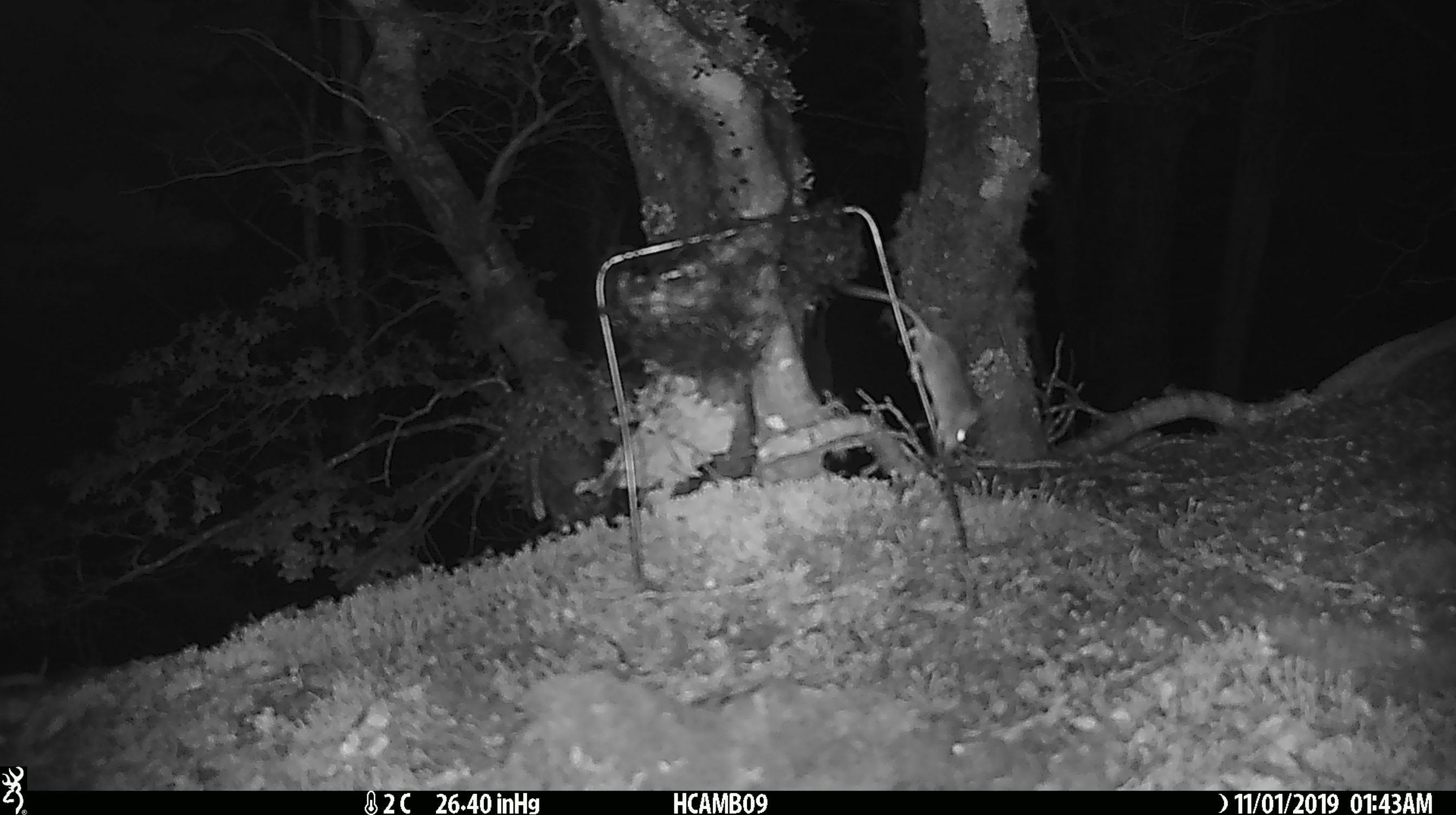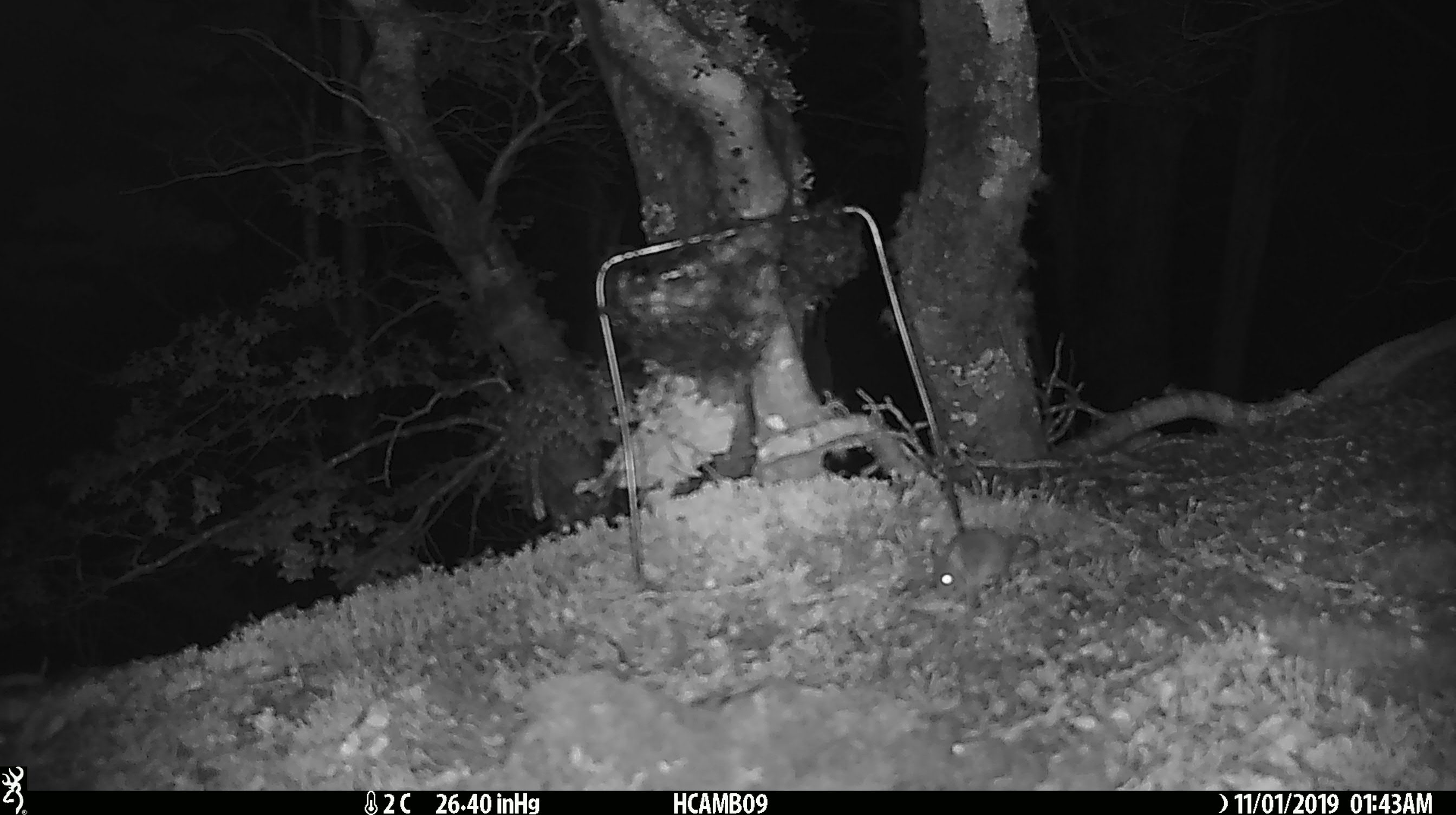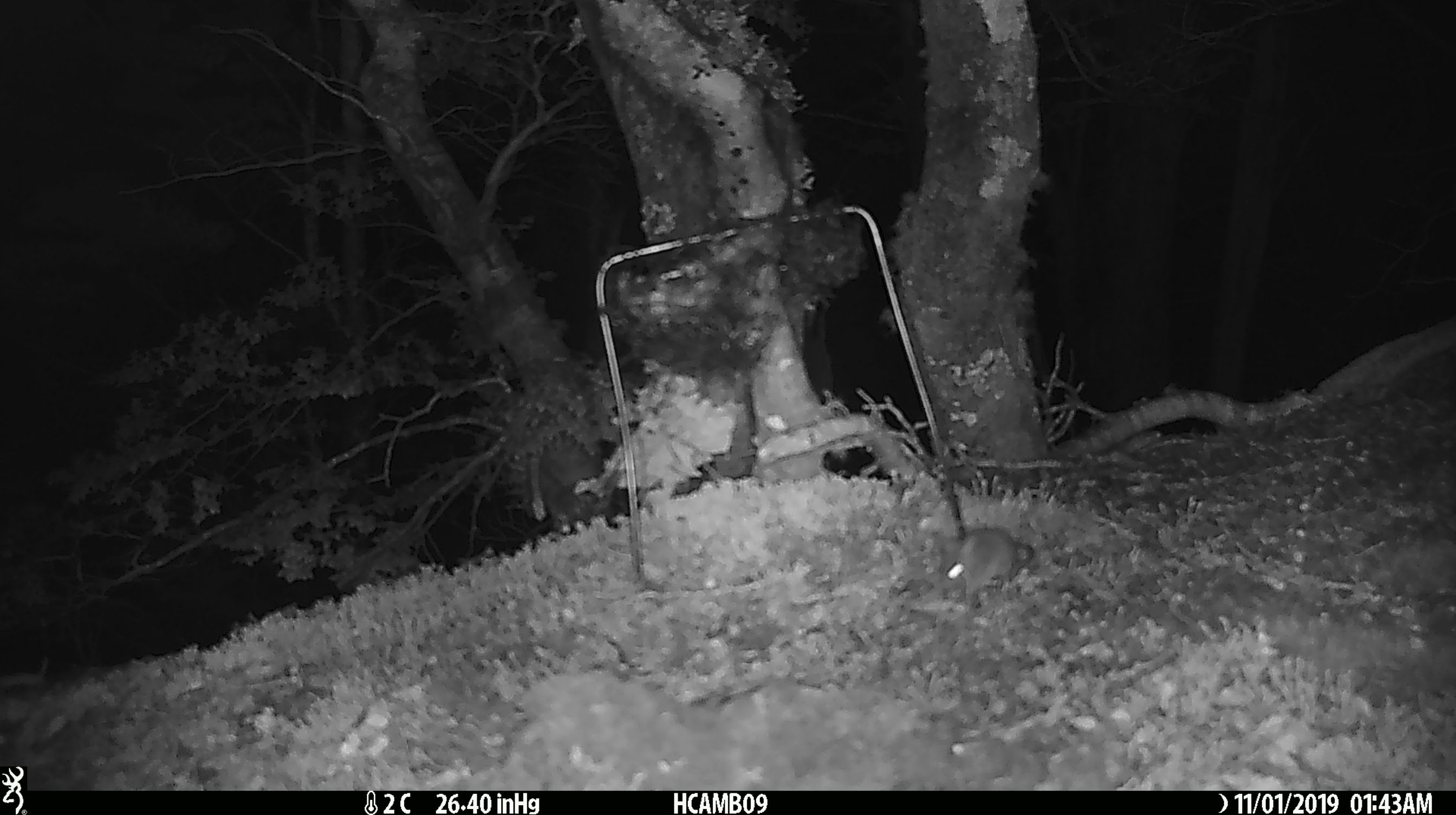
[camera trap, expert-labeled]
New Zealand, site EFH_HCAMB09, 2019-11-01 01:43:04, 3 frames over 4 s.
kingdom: Animalia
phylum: Chordata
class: Mammalia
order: Rodentia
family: Muridae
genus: Mus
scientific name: Mus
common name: mouse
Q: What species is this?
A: Mouse (Mus).